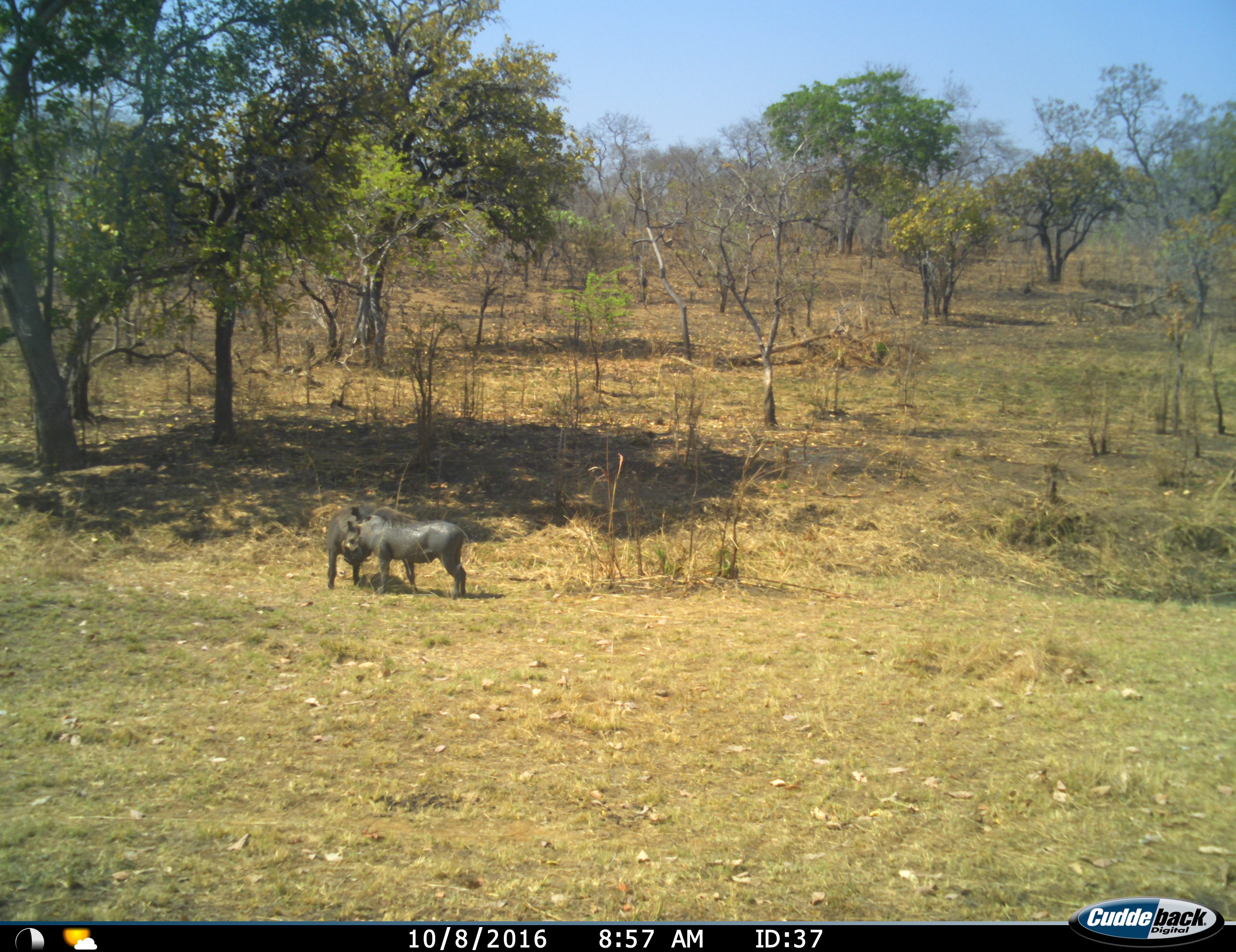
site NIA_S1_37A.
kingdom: Animalia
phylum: Chordata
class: Mammalia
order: Artiodactyla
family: Suidae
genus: Phacochoerus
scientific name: Phacochoerus africanus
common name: warthog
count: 2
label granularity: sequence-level